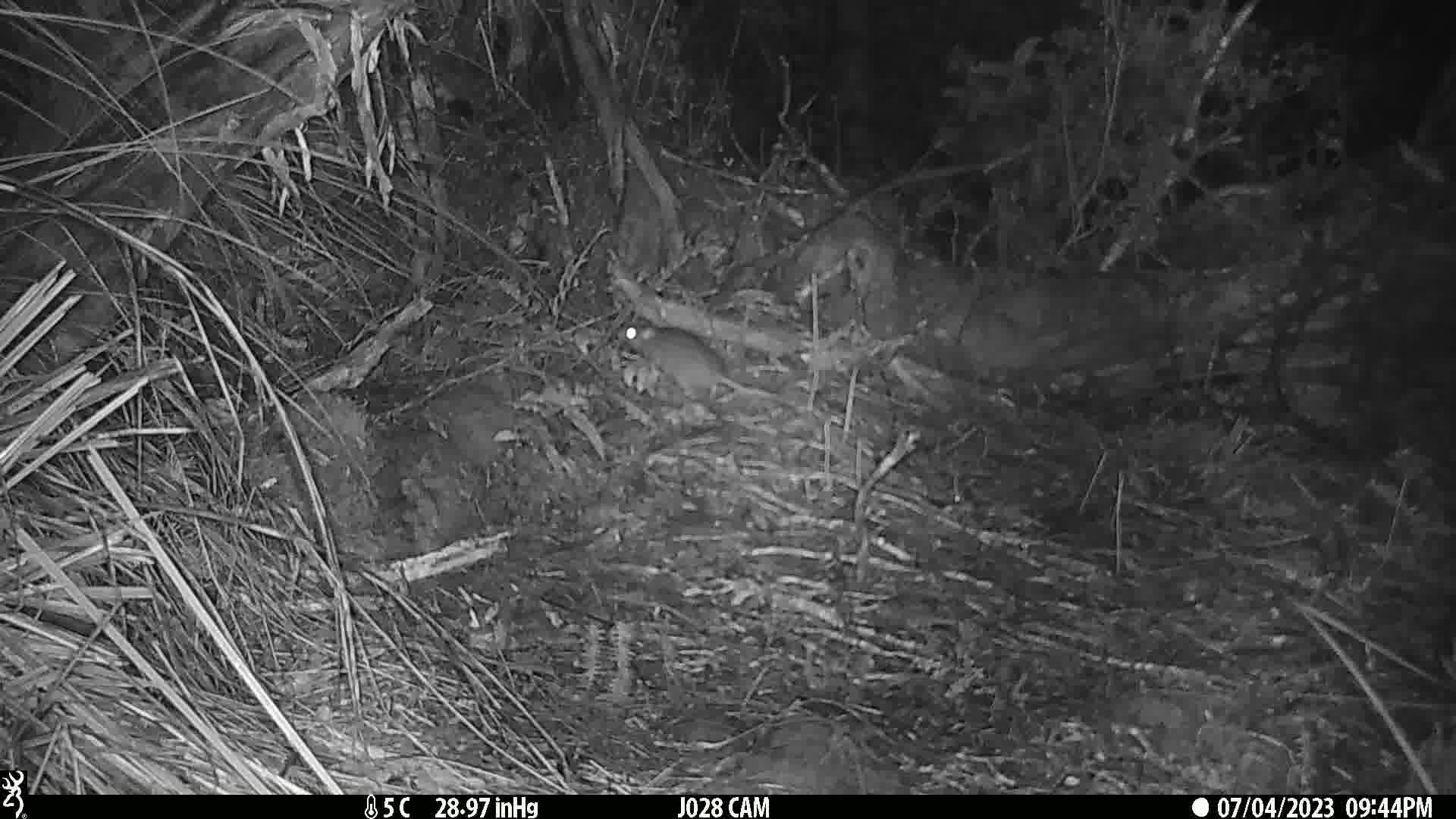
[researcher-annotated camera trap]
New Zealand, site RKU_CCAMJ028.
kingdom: Animalia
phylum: Chordata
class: Mammalia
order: Rodentia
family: Muridae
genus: Rattus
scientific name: Rattus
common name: rat